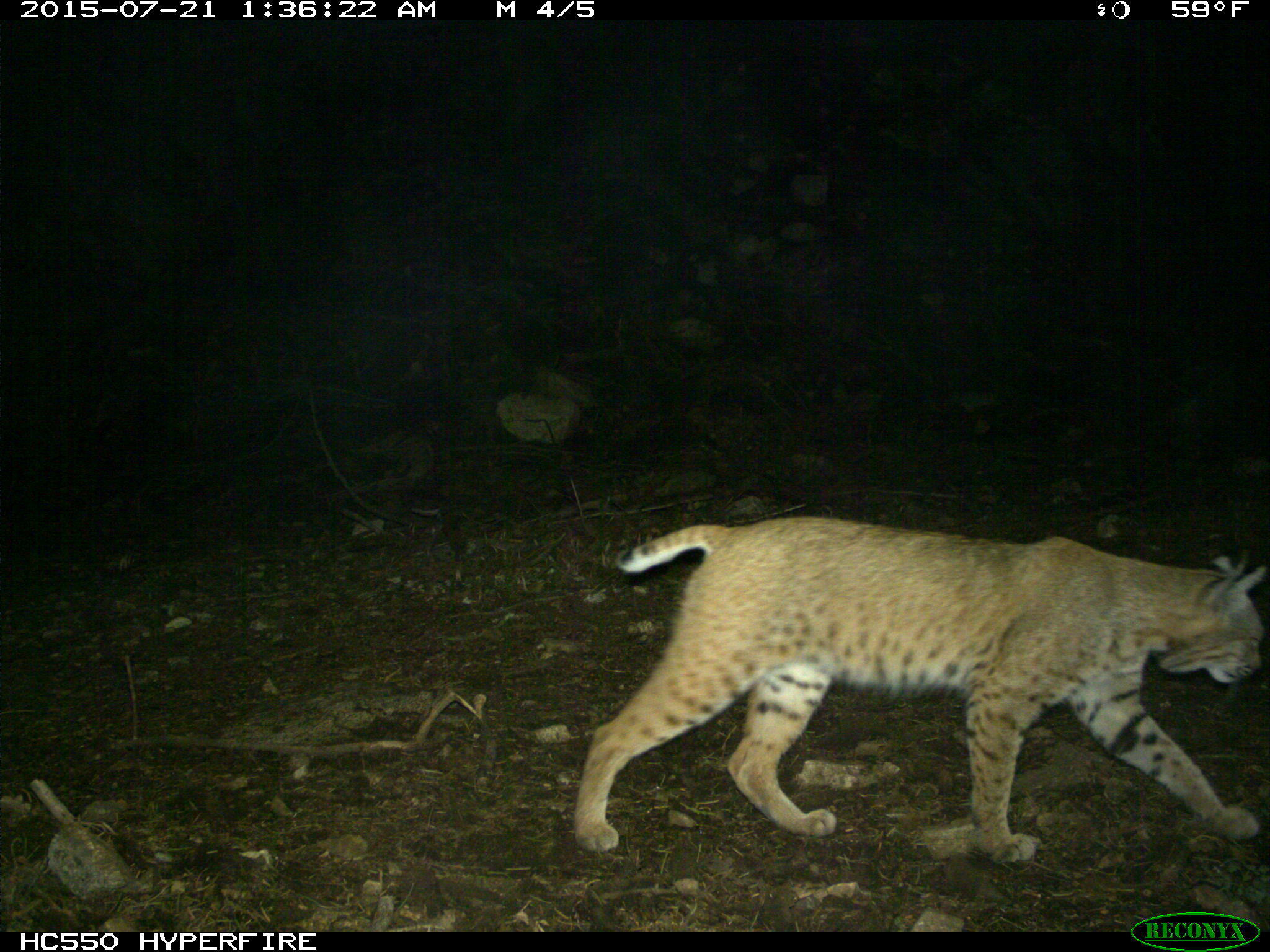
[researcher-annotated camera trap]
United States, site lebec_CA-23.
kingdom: Animalia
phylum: Chordata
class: Mammalia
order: Carnivora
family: Felidae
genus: Lynx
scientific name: Lynx rufus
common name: bobcat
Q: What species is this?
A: Lynx rufus (bobcat).